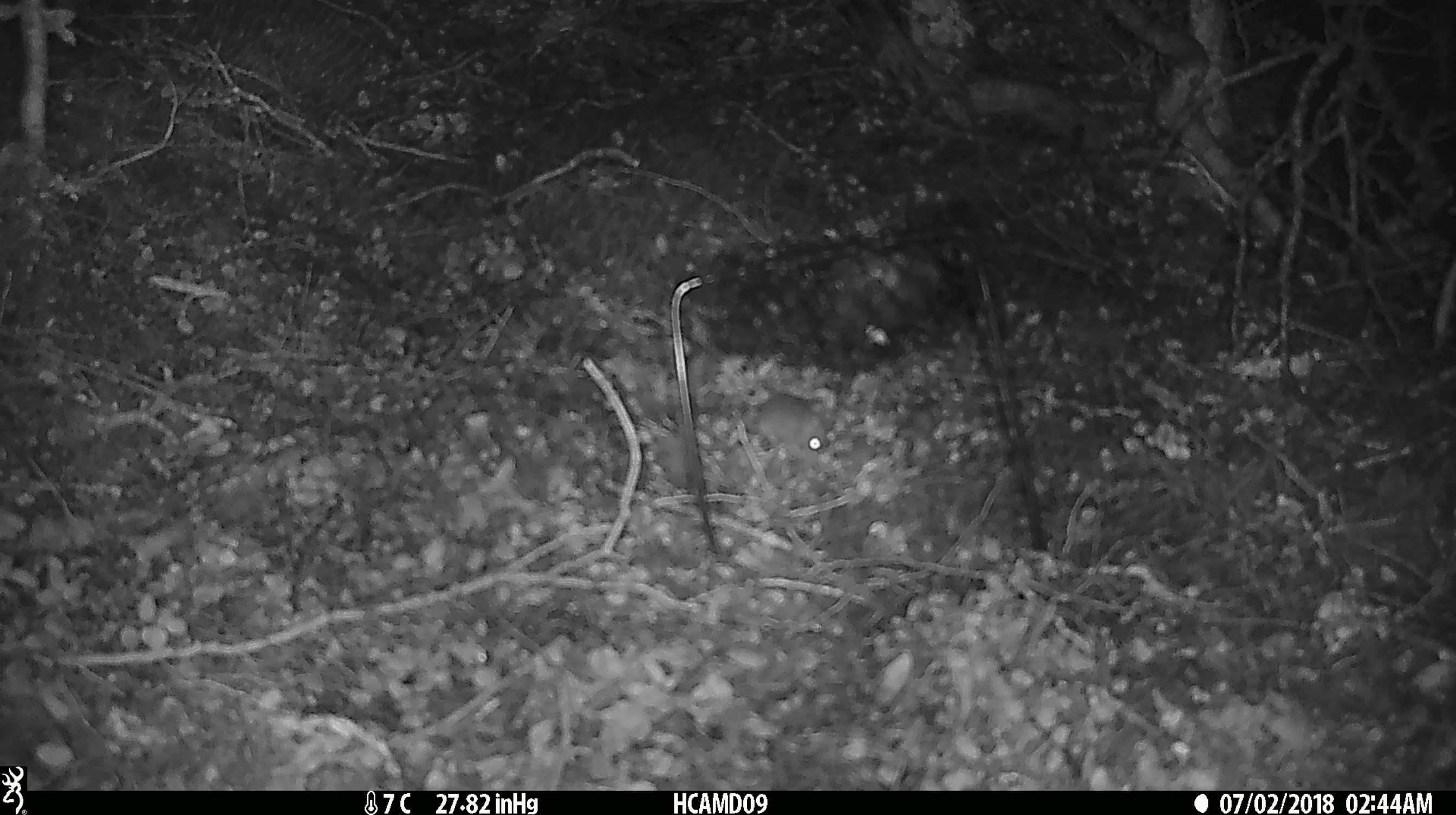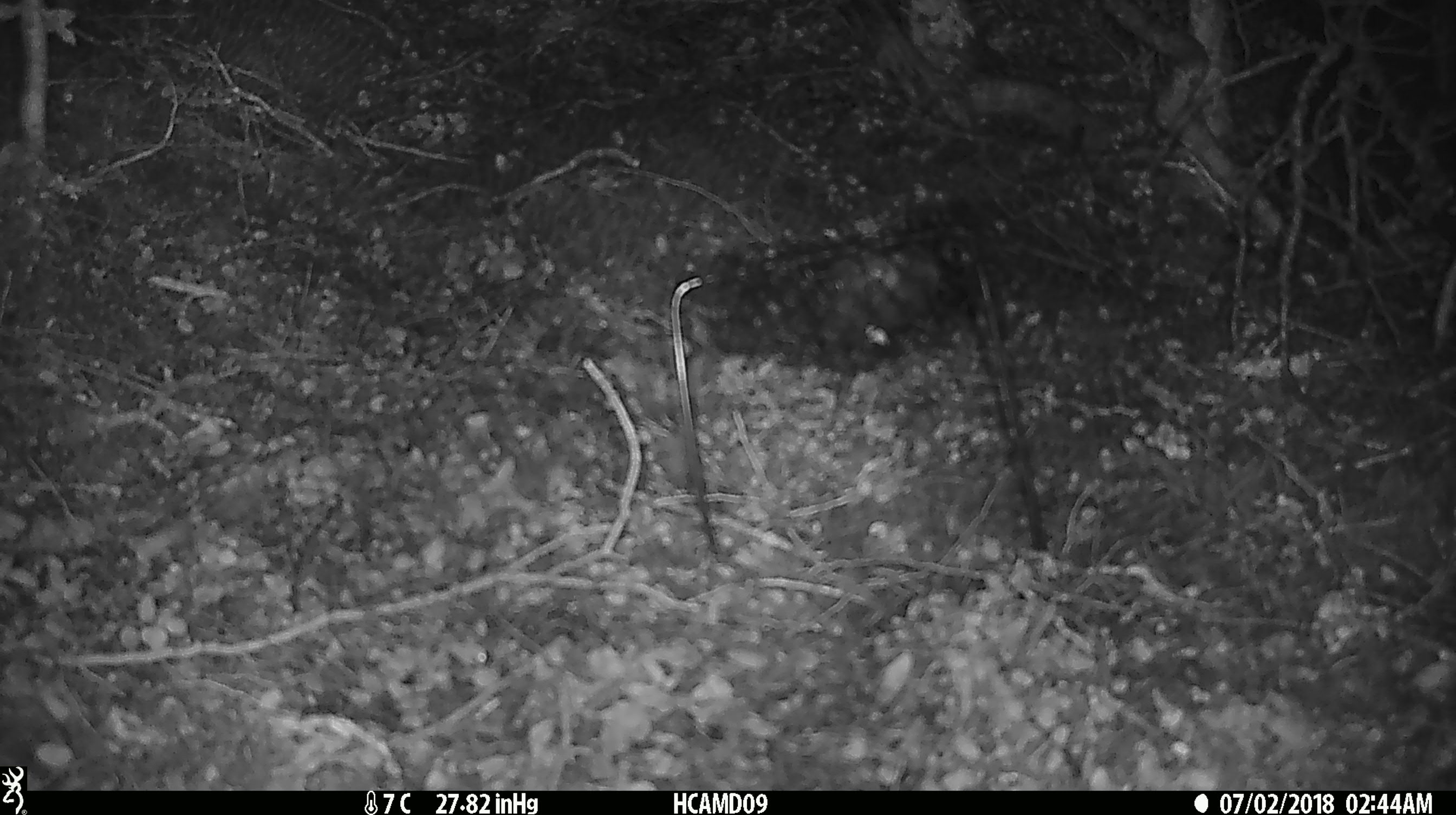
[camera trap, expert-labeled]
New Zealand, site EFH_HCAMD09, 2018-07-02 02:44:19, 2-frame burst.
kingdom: Animalia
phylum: Chordata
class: Mammalia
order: Rodentia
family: Muridae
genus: Mus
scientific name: Mus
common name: mouse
Mouse (Mus).